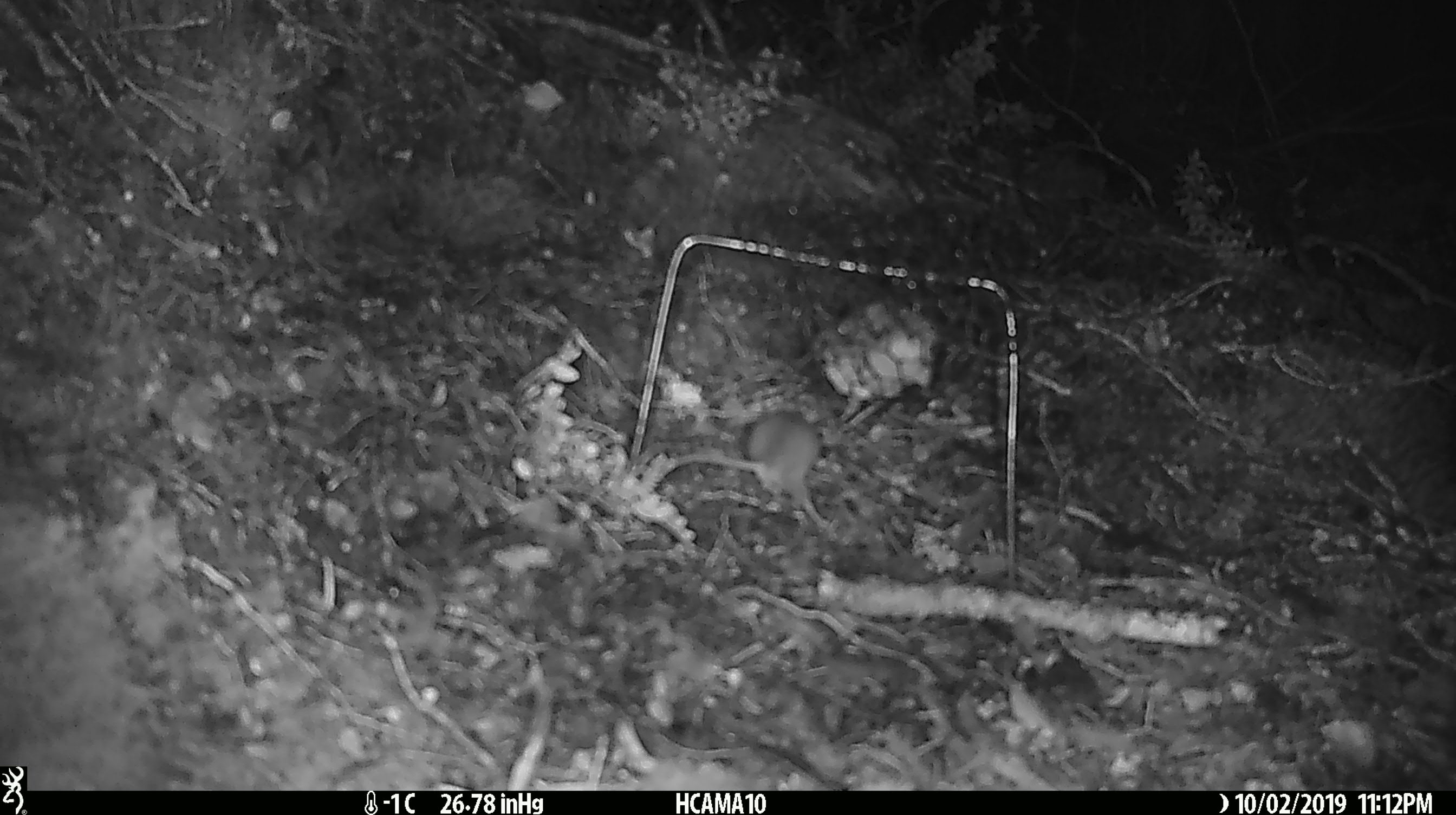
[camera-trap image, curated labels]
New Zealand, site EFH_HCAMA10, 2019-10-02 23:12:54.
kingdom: Animalia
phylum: Chordata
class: Mammalia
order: Rodentia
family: Muridae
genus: Mus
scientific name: Mus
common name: mouse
Mouse (Mus).